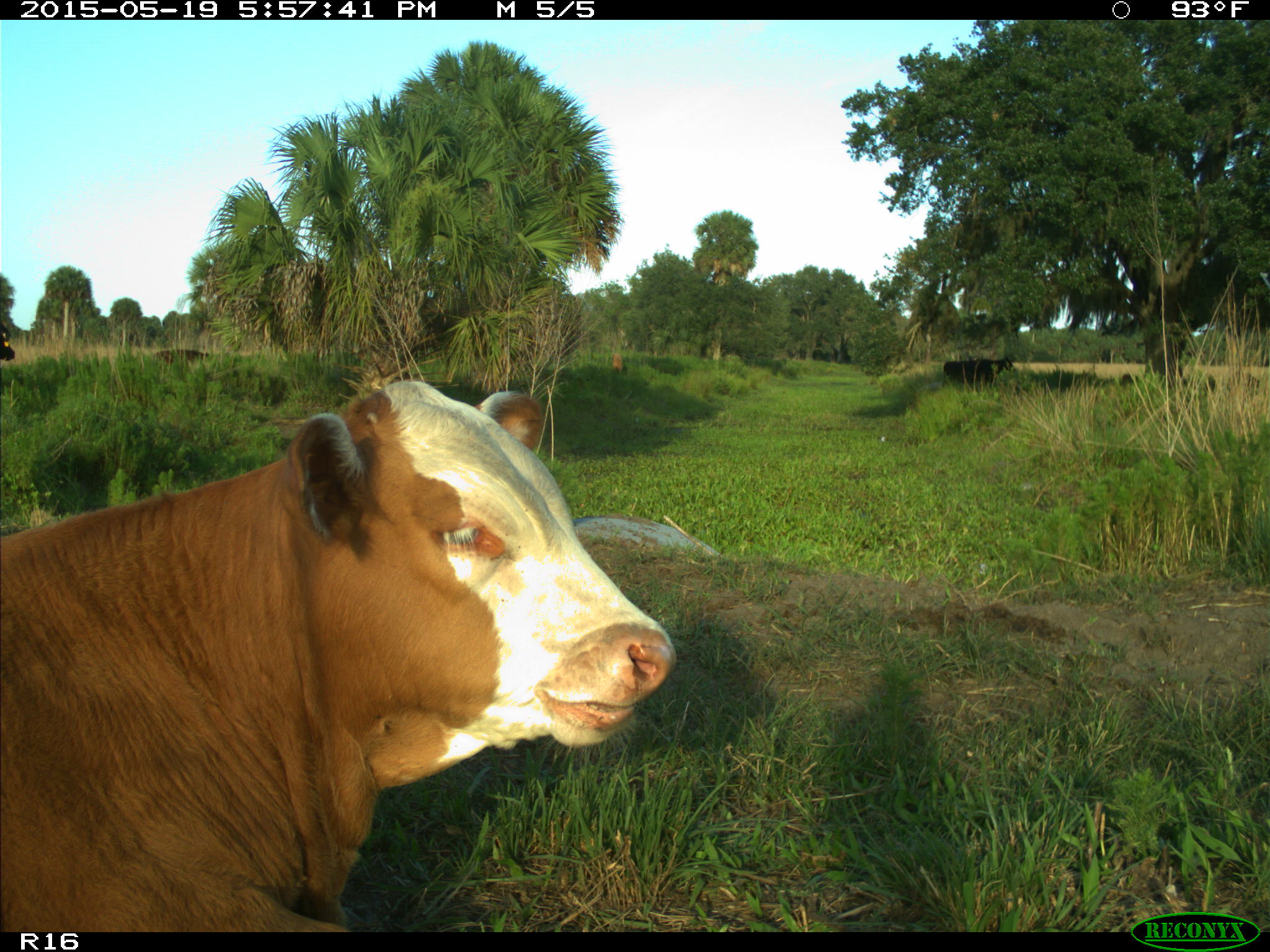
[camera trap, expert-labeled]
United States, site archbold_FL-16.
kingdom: Animalia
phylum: Chordata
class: Mammalia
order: Artiodactyla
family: Bovidae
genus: Bos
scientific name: Bos taurus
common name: domestic cow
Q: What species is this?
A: Bos taurus (domestic cow).